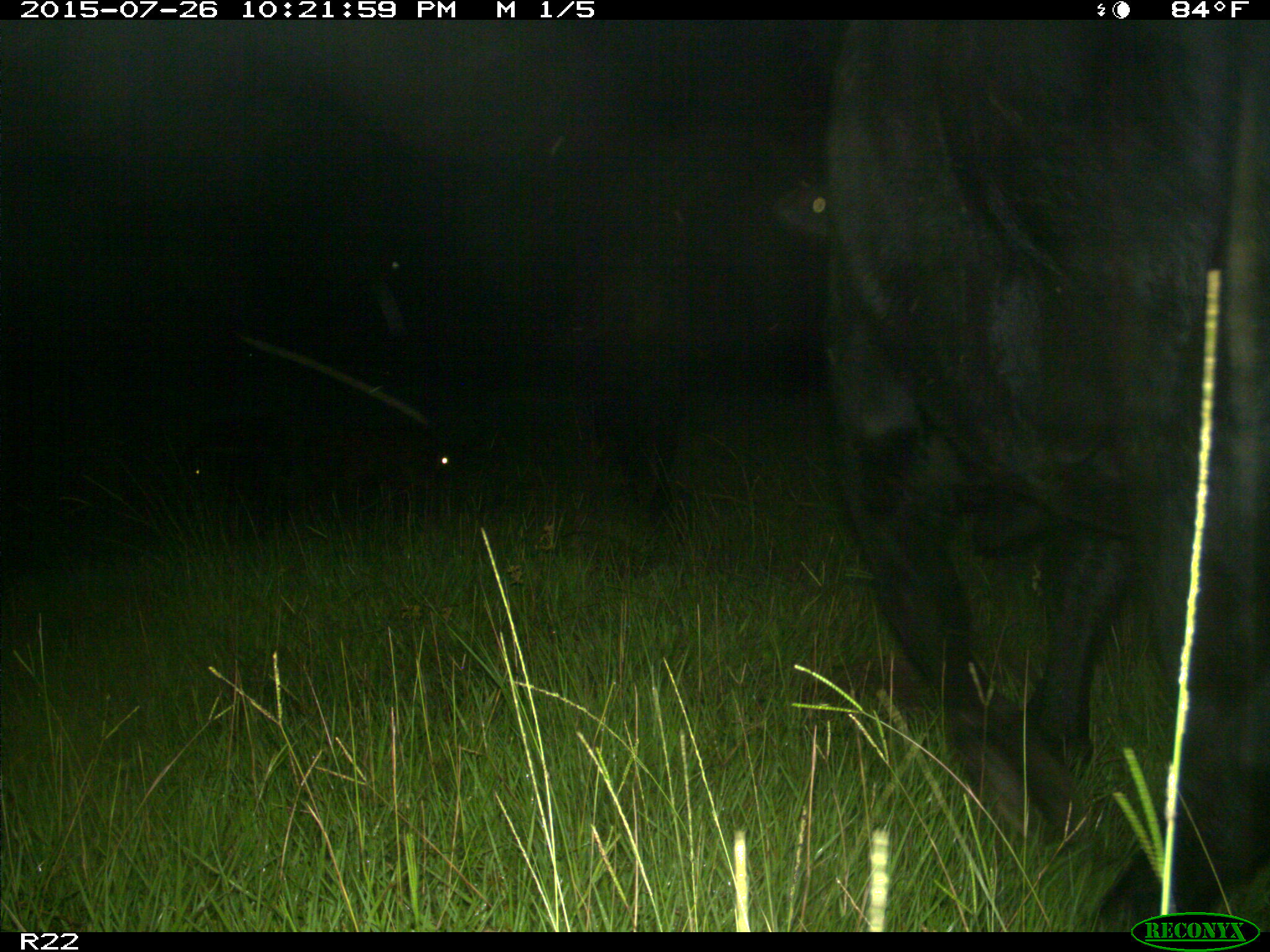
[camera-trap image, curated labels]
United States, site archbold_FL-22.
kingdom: Animalia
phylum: Chordata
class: Mammalia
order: Artiodactyla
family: Bovidae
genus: Bos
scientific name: Bos taurus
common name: domestic cow